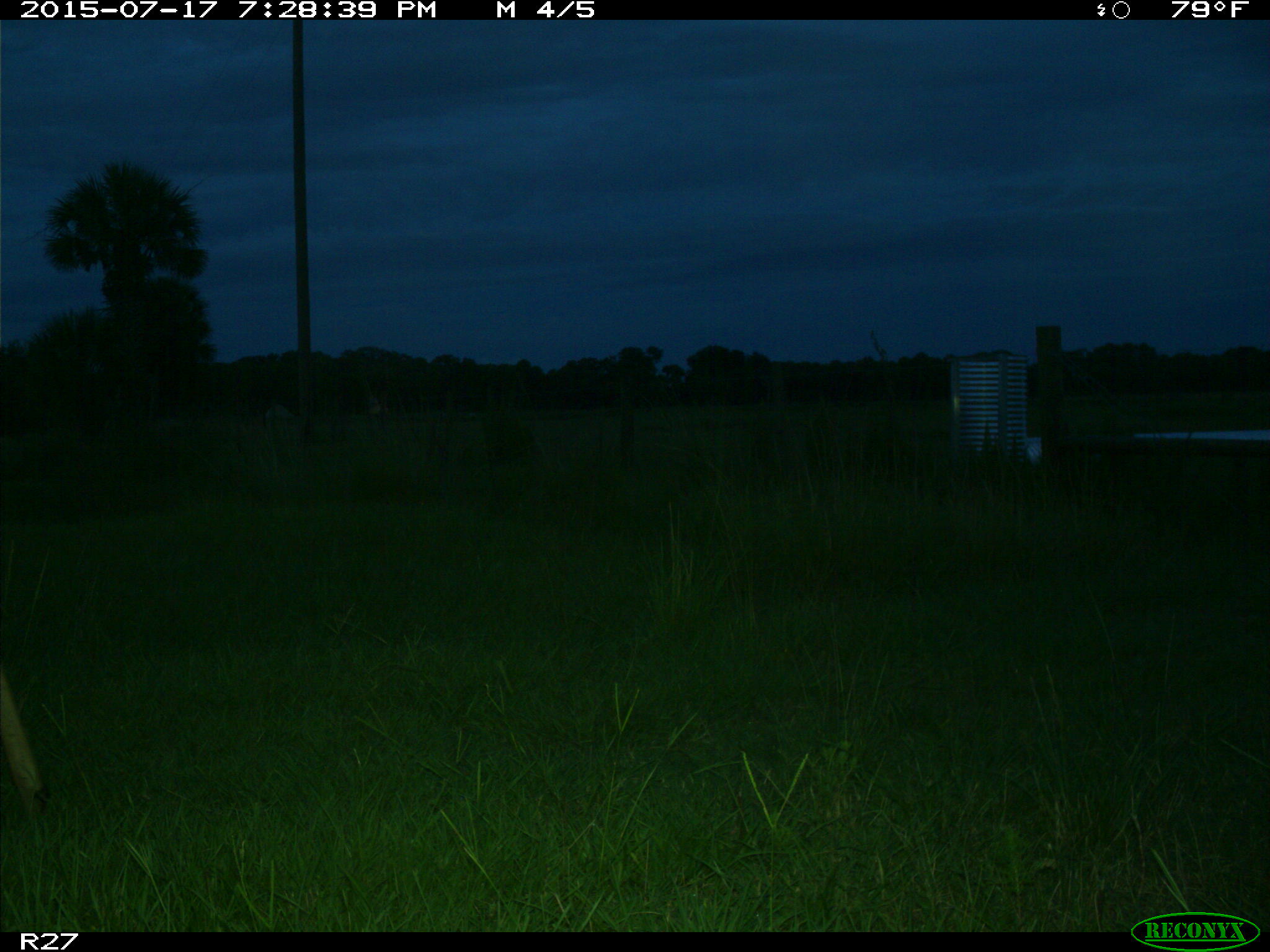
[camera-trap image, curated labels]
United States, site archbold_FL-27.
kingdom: Animalia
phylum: Chordata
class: Mammalia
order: Artiodactyla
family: Cervidae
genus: Odocoileus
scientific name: Odocoileus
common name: deer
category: unidentified deer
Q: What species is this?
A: Unidentified deer (deer) (Odocoileus).